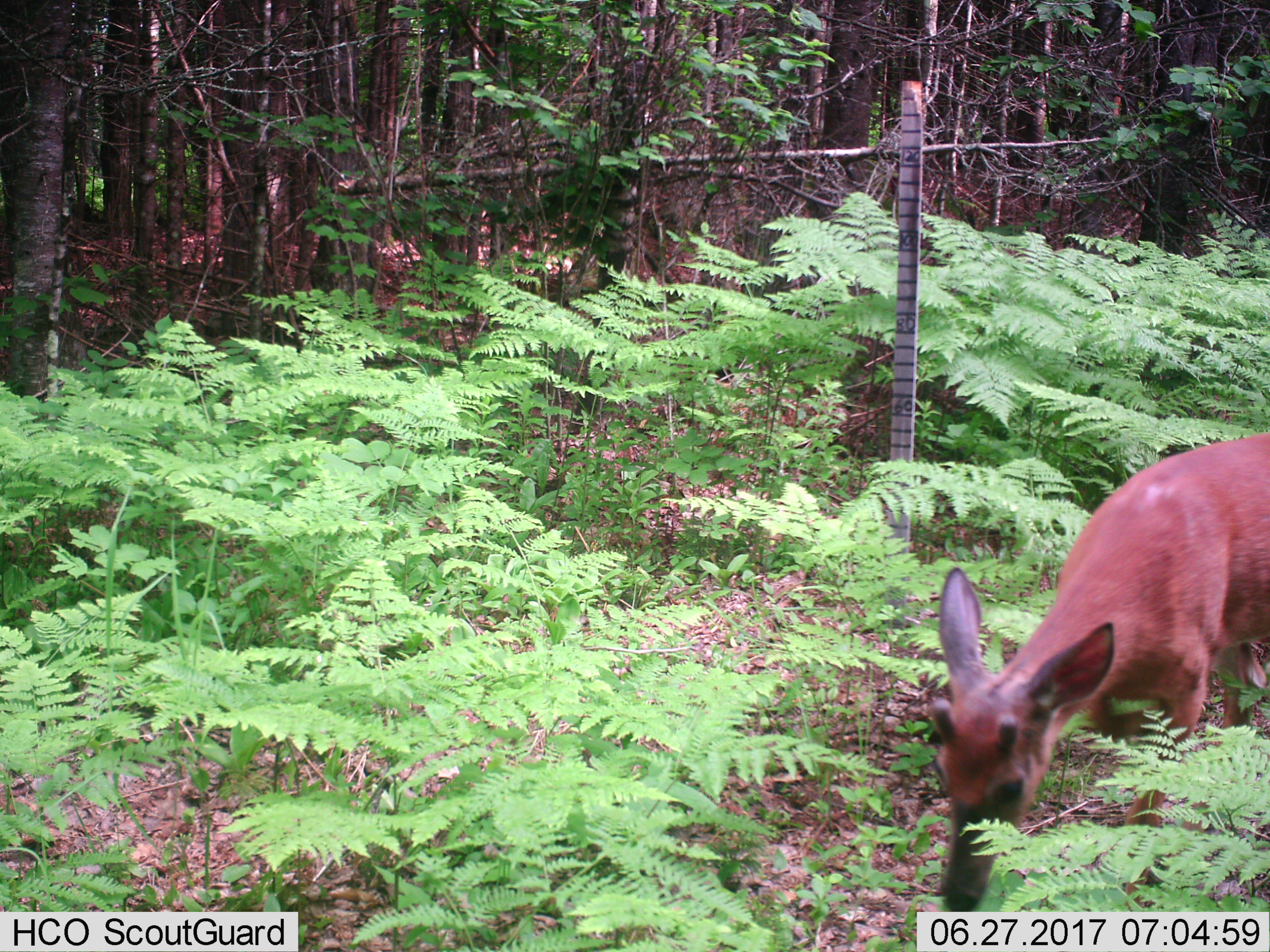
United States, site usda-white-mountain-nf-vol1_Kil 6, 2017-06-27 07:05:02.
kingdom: Animalia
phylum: Chordata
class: Mammalia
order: Artiodactyla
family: Cervidae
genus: Odocoileus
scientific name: Odocoileus virginianus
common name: white-tailed deer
White-tailed deer (Odocoileus virginianus).